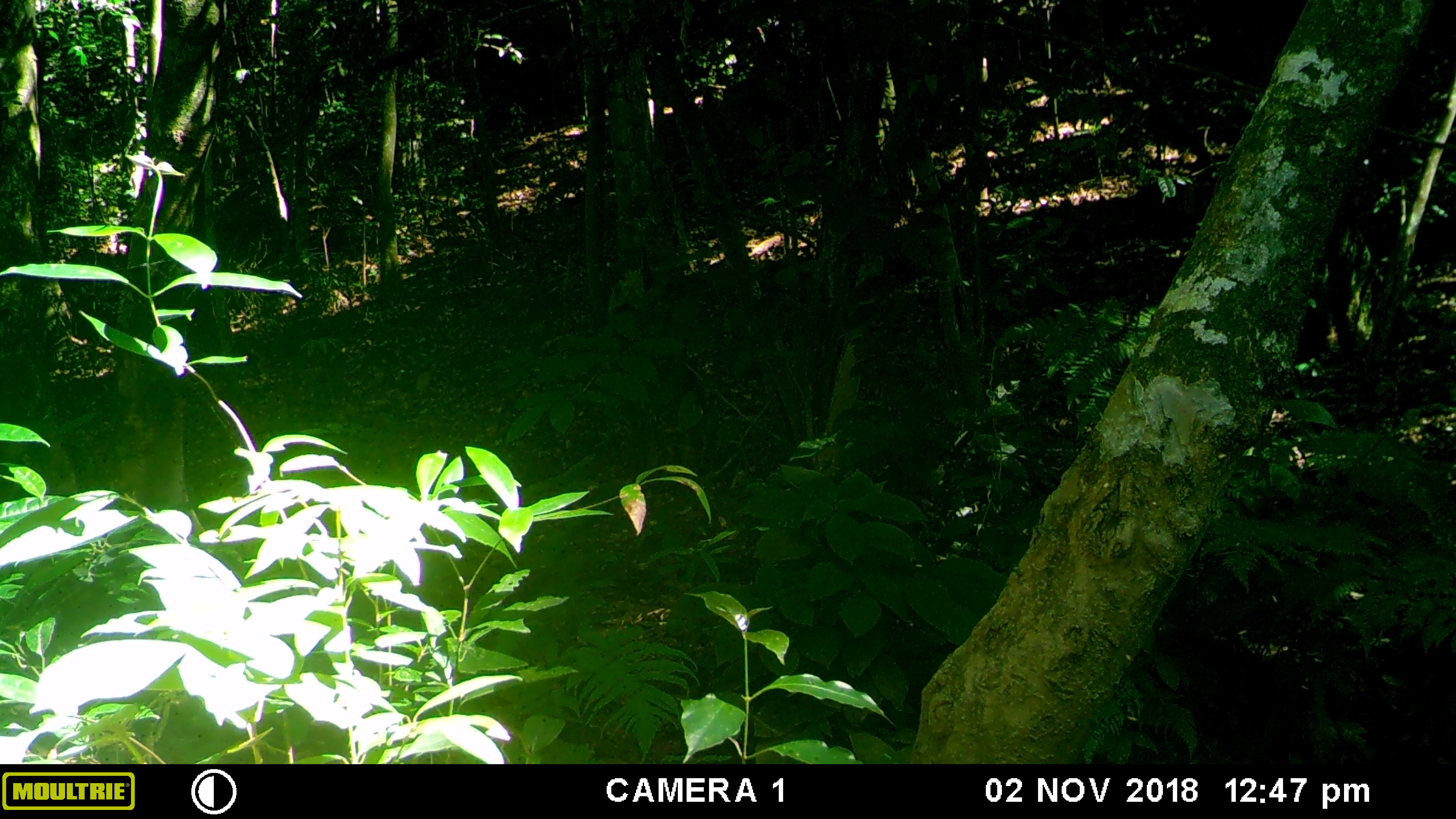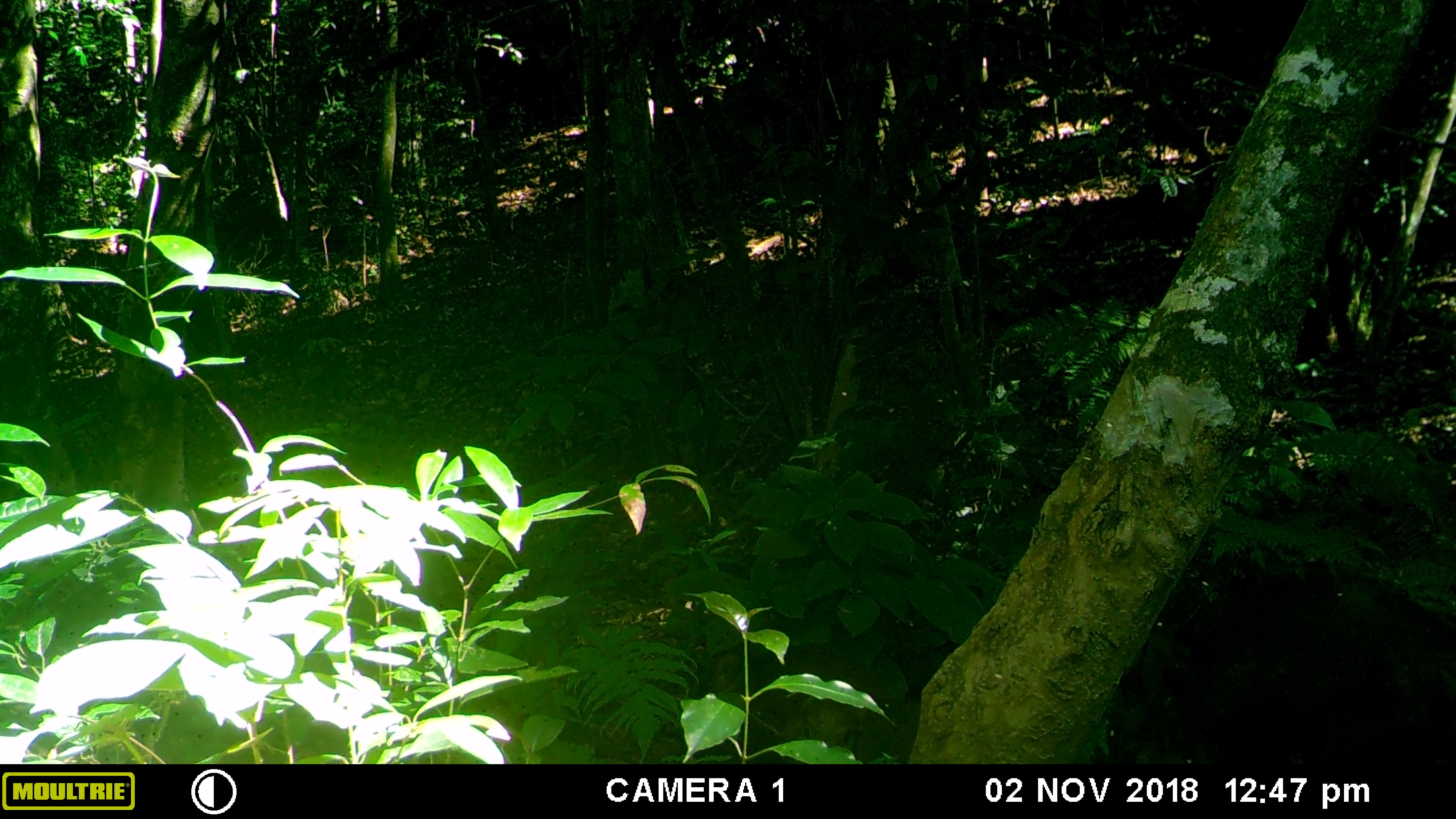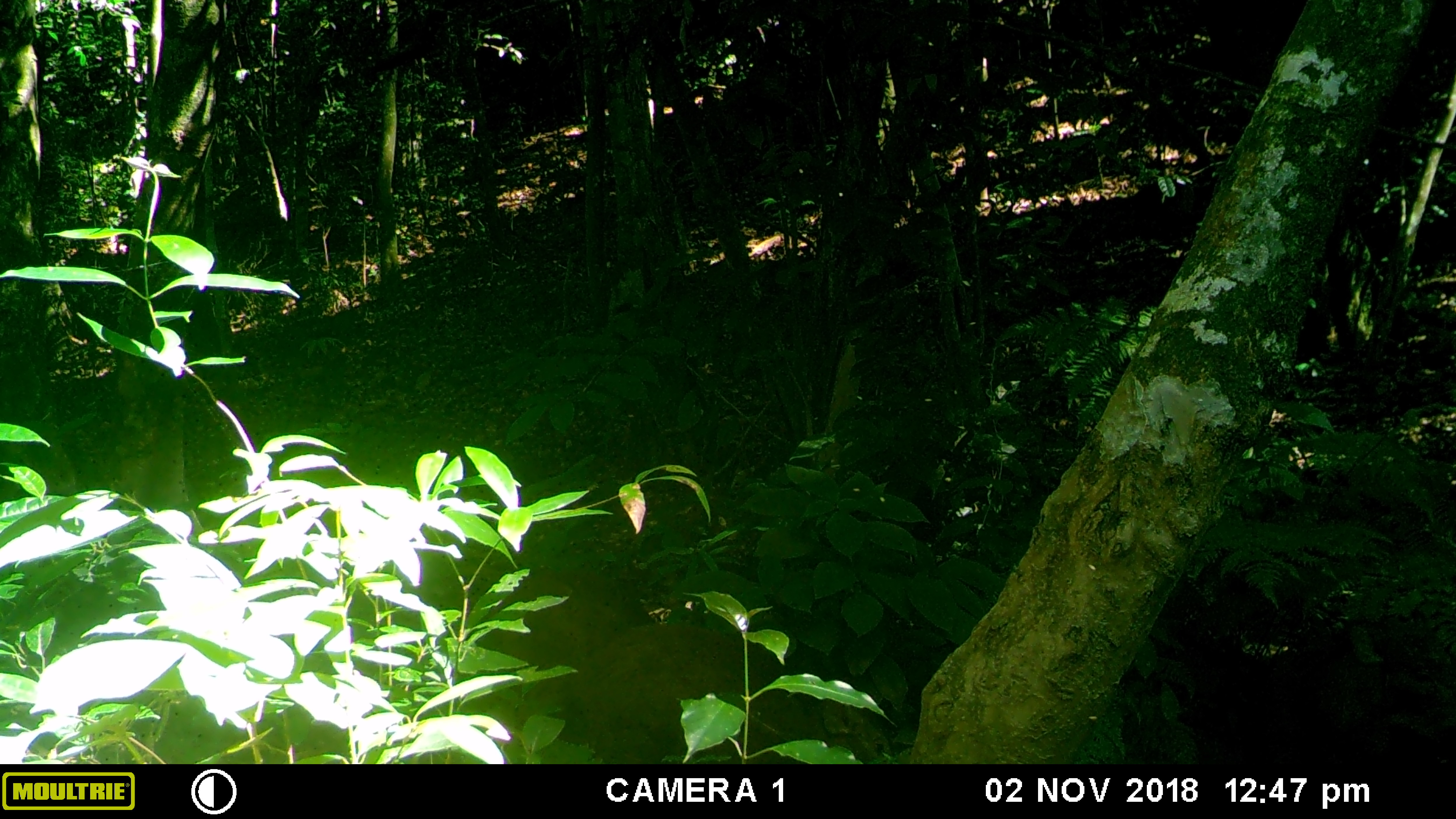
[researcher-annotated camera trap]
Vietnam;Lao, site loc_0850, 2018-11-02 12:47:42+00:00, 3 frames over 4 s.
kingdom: Animalia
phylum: Chordata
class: Mammalia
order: Artiodactyla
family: Suidae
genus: Sus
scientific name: Sus scrofa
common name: eurasian wild pig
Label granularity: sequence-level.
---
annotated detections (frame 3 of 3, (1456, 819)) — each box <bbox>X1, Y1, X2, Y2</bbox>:
eurasian wild pig: <bbox>423, 565, 800, 762</bbox>